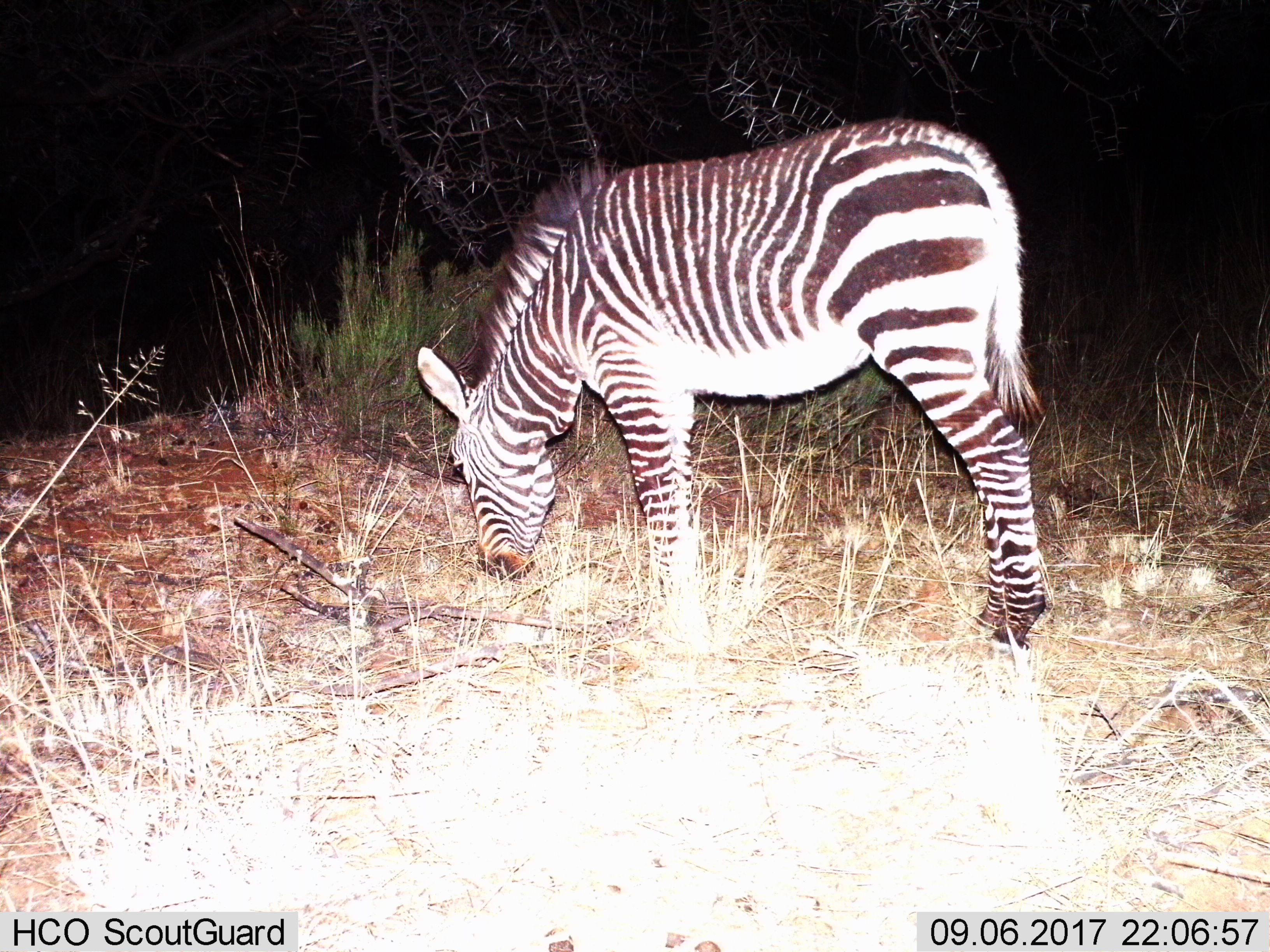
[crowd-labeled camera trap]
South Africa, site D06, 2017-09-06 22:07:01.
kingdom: Animalia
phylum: Chordata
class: Mammalia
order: Perissodactyla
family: Equidae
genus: Equus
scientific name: Equus zebra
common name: mountain zebra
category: zebramountain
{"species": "zebramountain (mountain zebra) (Equus zebra)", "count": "1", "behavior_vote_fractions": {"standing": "12%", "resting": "0%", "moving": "0%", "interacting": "0%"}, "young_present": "0%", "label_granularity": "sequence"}